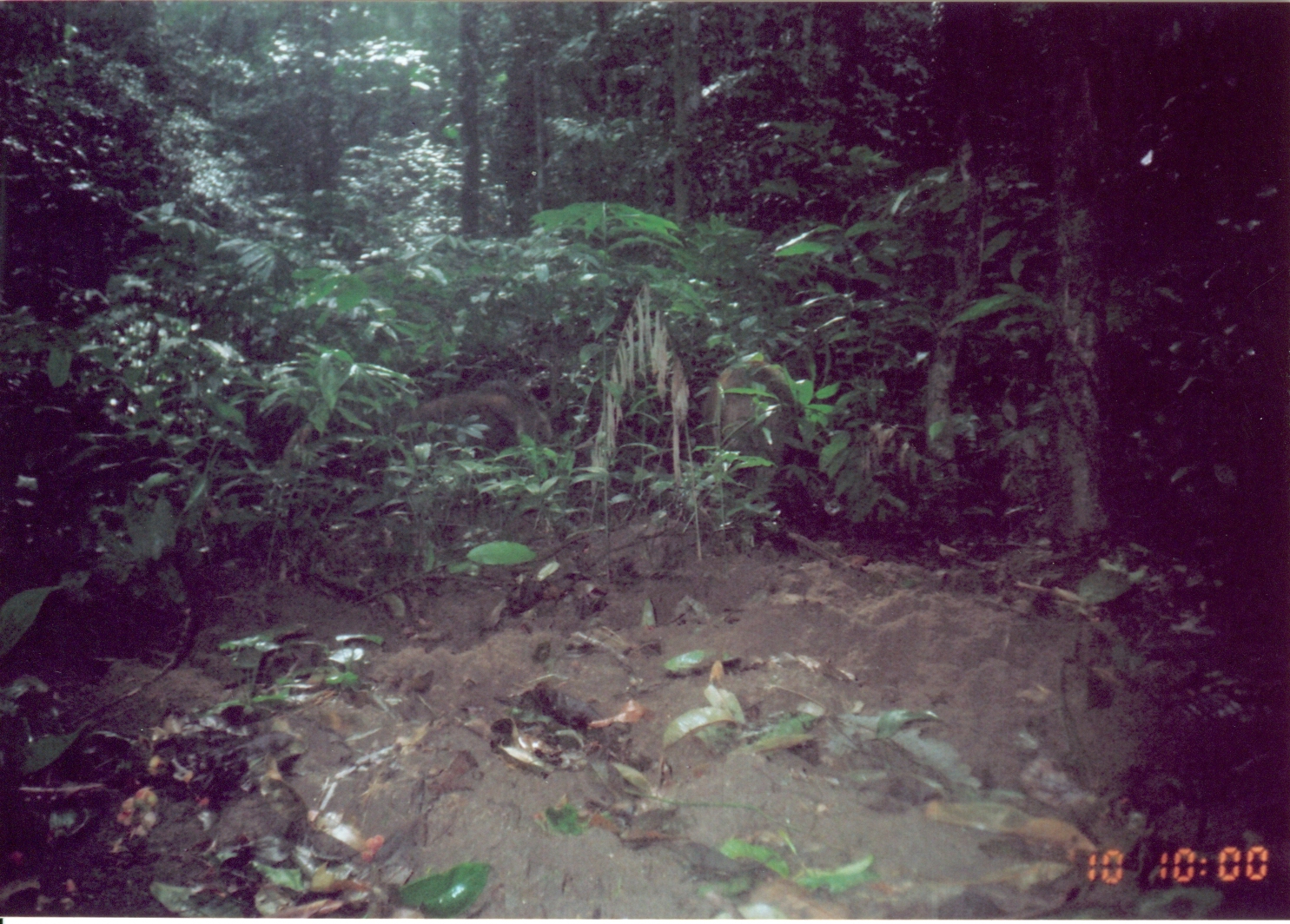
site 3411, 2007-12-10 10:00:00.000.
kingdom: Animalia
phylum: Chordata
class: Mammalia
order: Artiodactyla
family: Suidae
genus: Potamochoerus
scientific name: Potamochoerus larvatus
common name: bushpig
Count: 1.